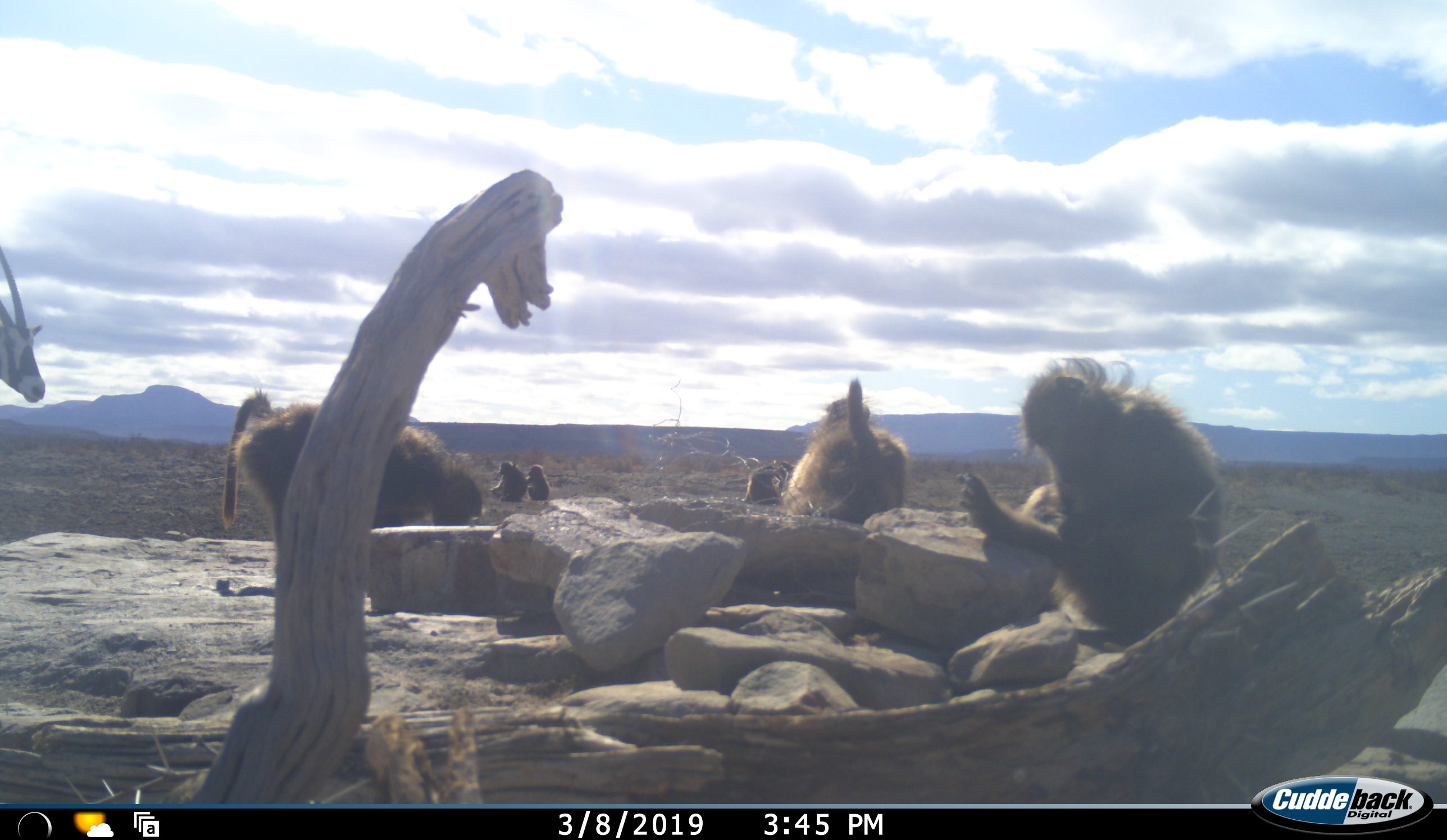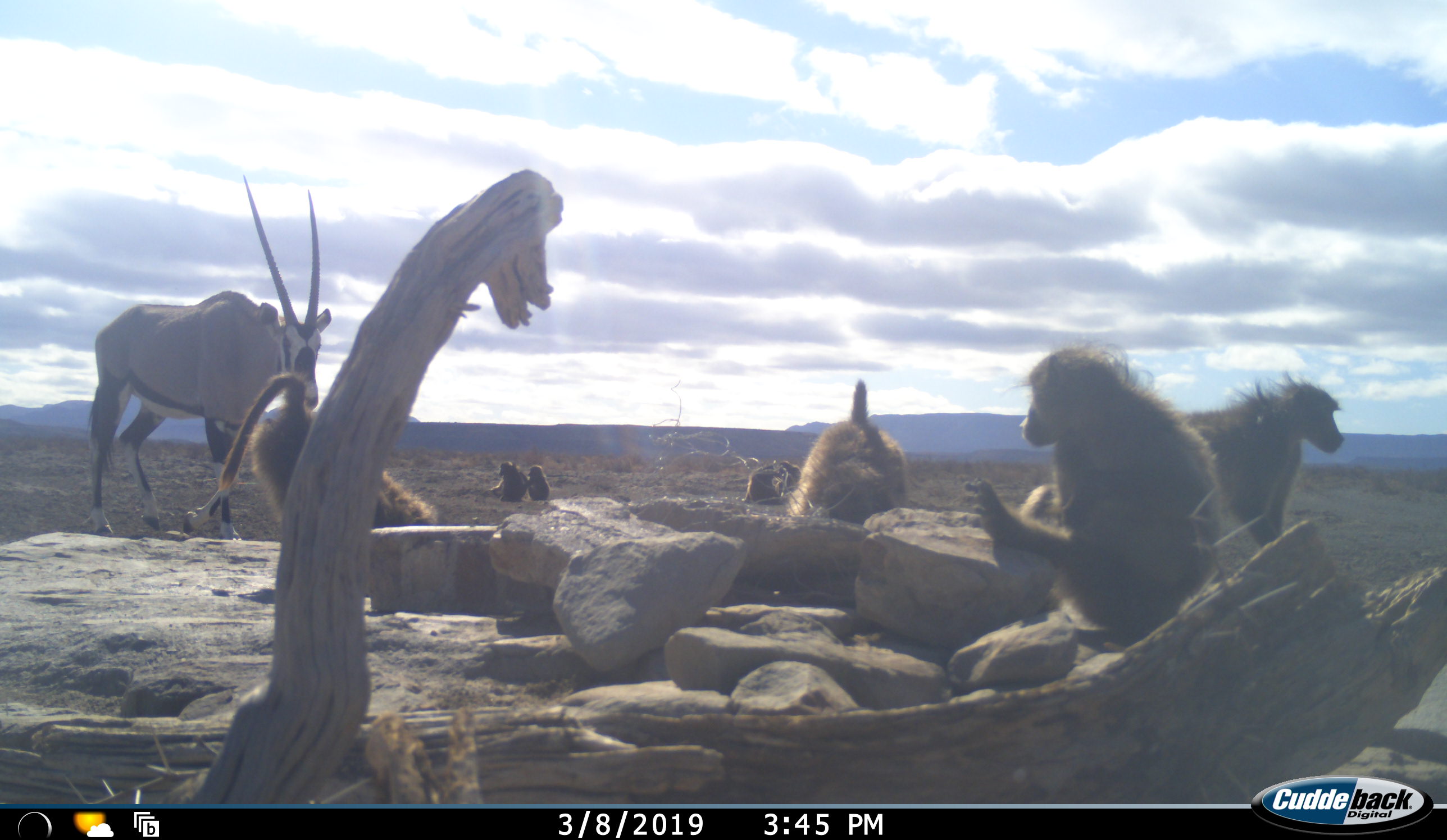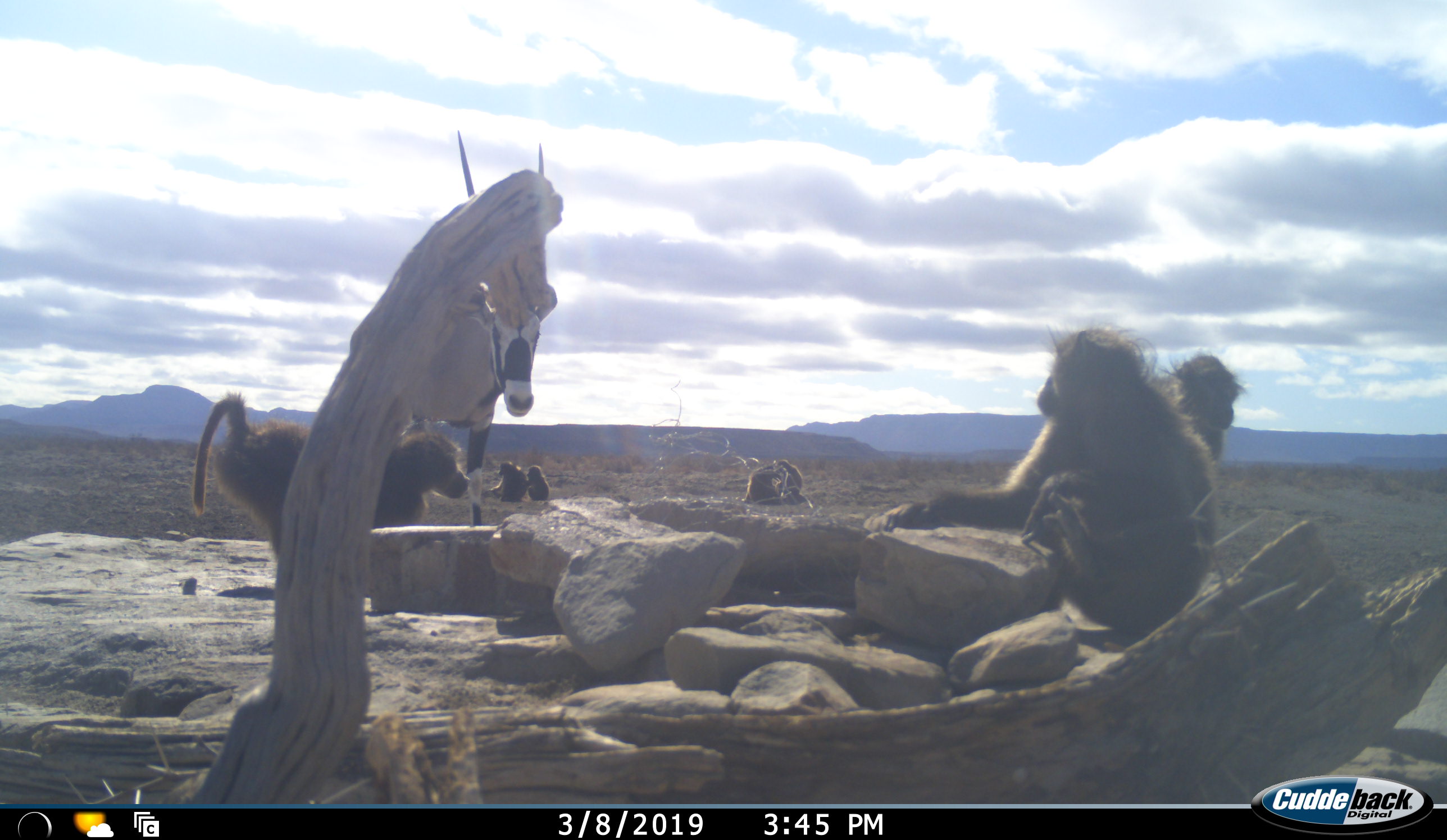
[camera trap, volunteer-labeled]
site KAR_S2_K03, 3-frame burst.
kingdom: Animalia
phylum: Chordata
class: Mammalia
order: Primates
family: Cercopithecidae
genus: Papio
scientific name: Papio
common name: baboon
Baboon (Papio), count 7. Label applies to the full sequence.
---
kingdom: Animalia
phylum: Chordata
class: Mammalia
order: Artiodactyla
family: Bovidae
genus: Oryx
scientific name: Oryx gazella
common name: gemsbok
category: oryx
Oryx (gemsbok) (Oryx gazella), count 1. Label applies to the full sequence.